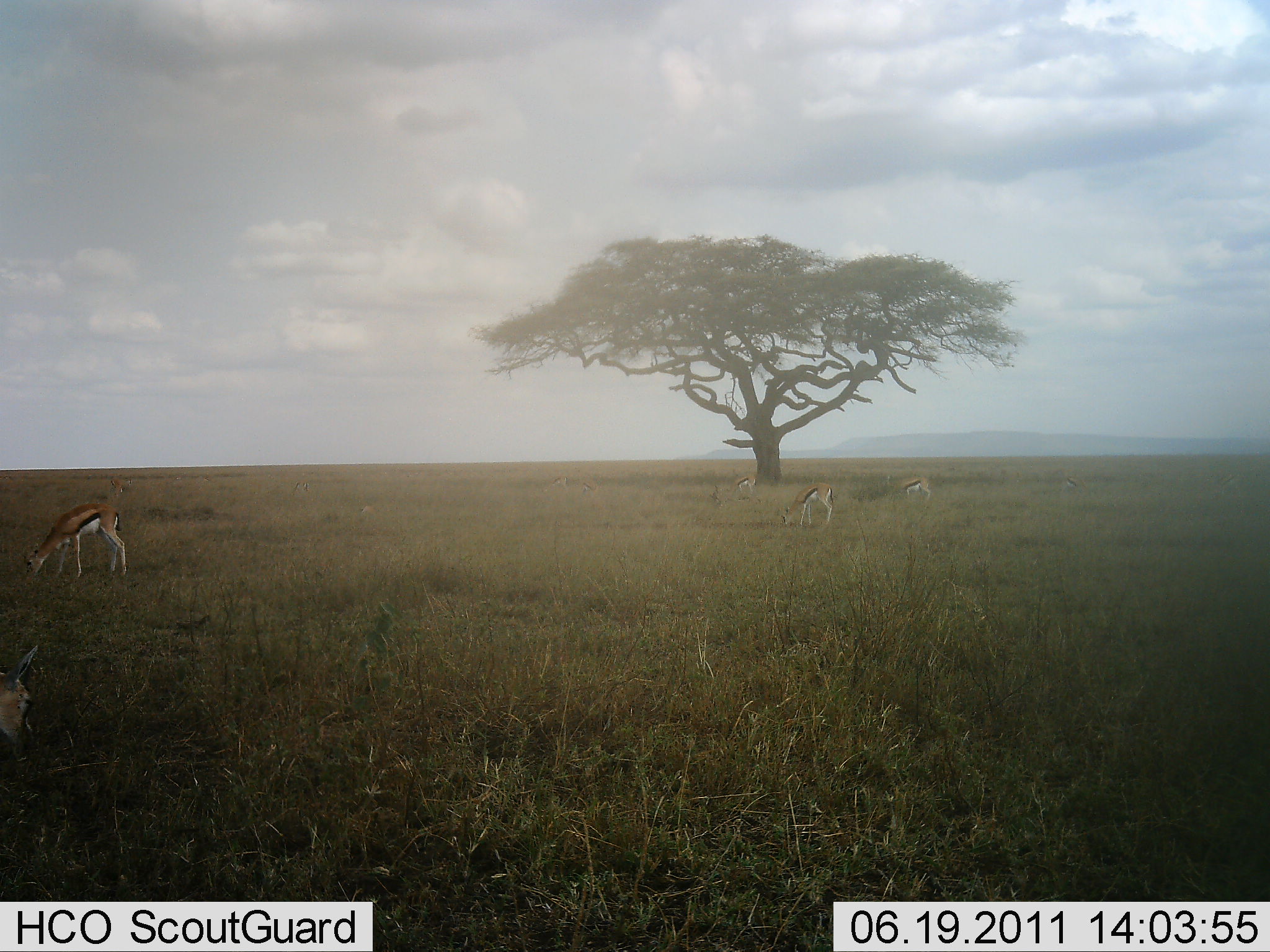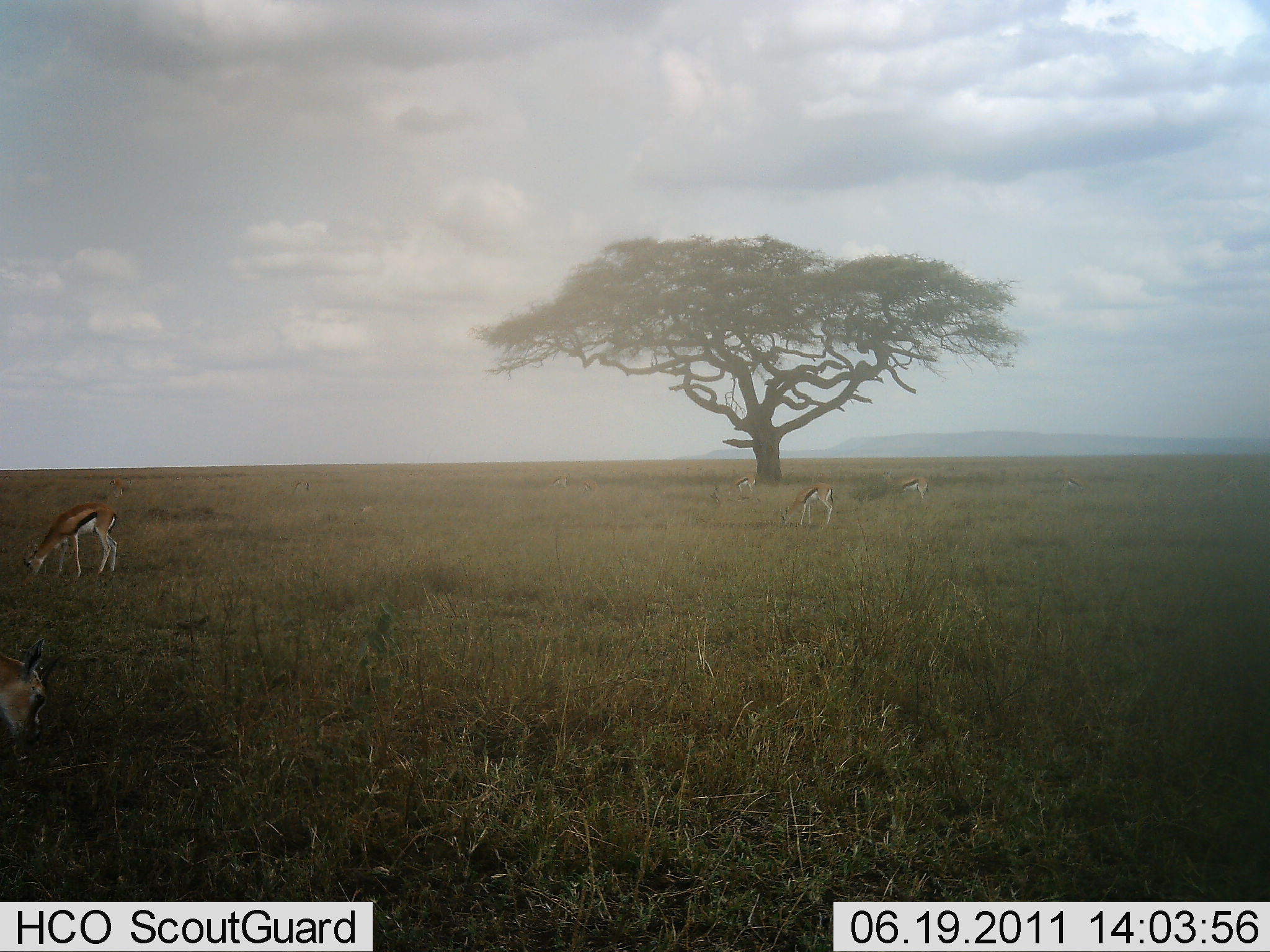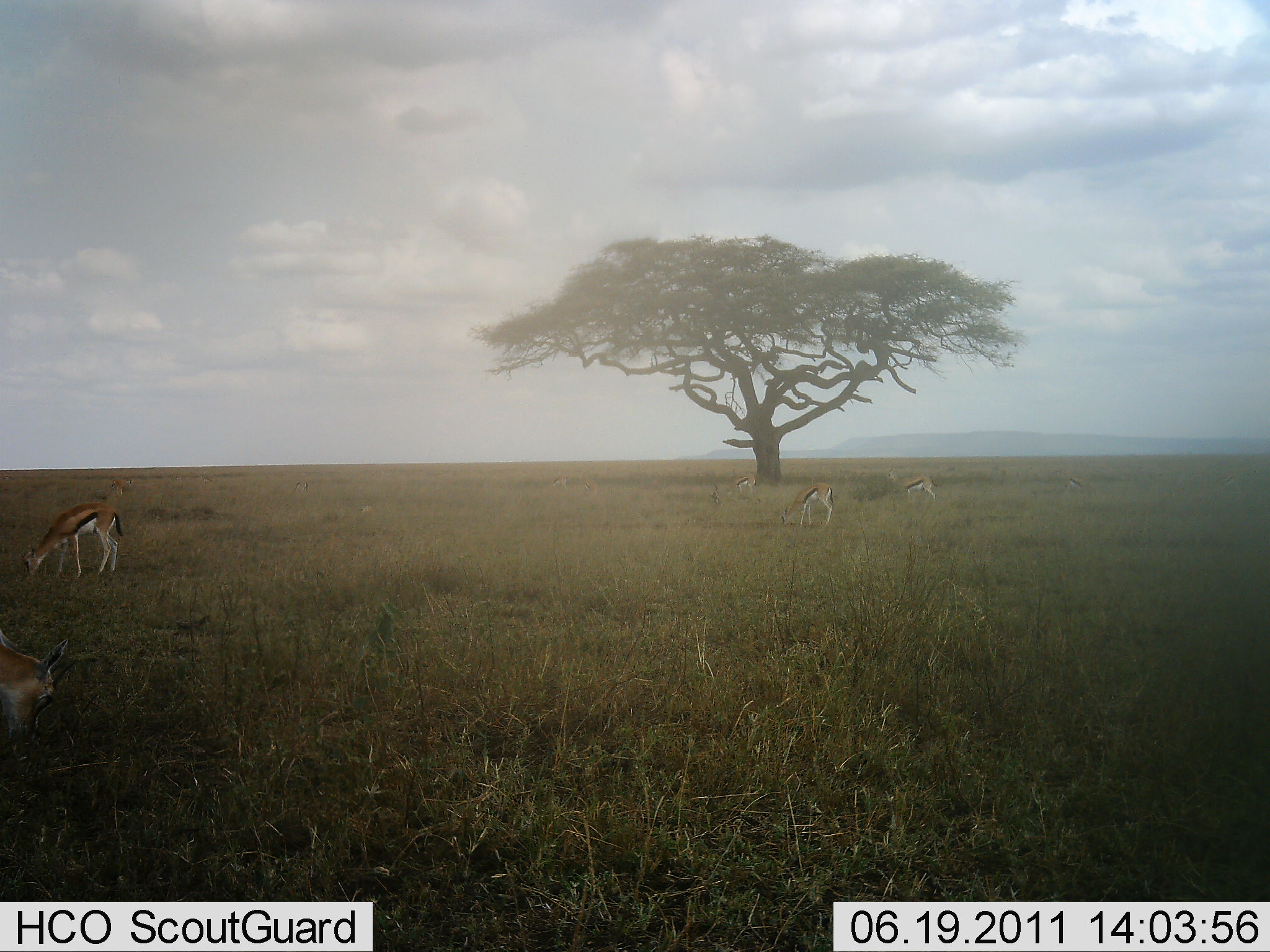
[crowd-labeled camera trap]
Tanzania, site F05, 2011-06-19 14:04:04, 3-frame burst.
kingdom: Animalia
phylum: Chordata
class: Mammalia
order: Artiodactyla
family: Bovidae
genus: Eudorcas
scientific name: Eudorcas thomsonii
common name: thomson's gazelle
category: gazellethomsons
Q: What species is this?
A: Gazellethomsons (thomson's gazelle) (Eudorcas thomsonii).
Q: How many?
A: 5.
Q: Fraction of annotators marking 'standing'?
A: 27%.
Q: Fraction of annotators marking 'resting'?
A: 7%.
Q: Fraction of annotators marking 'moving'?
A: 7%.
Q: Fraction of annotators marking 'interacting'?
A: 0%.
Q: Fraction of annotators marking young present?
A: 0%.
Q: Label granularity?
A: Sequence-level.